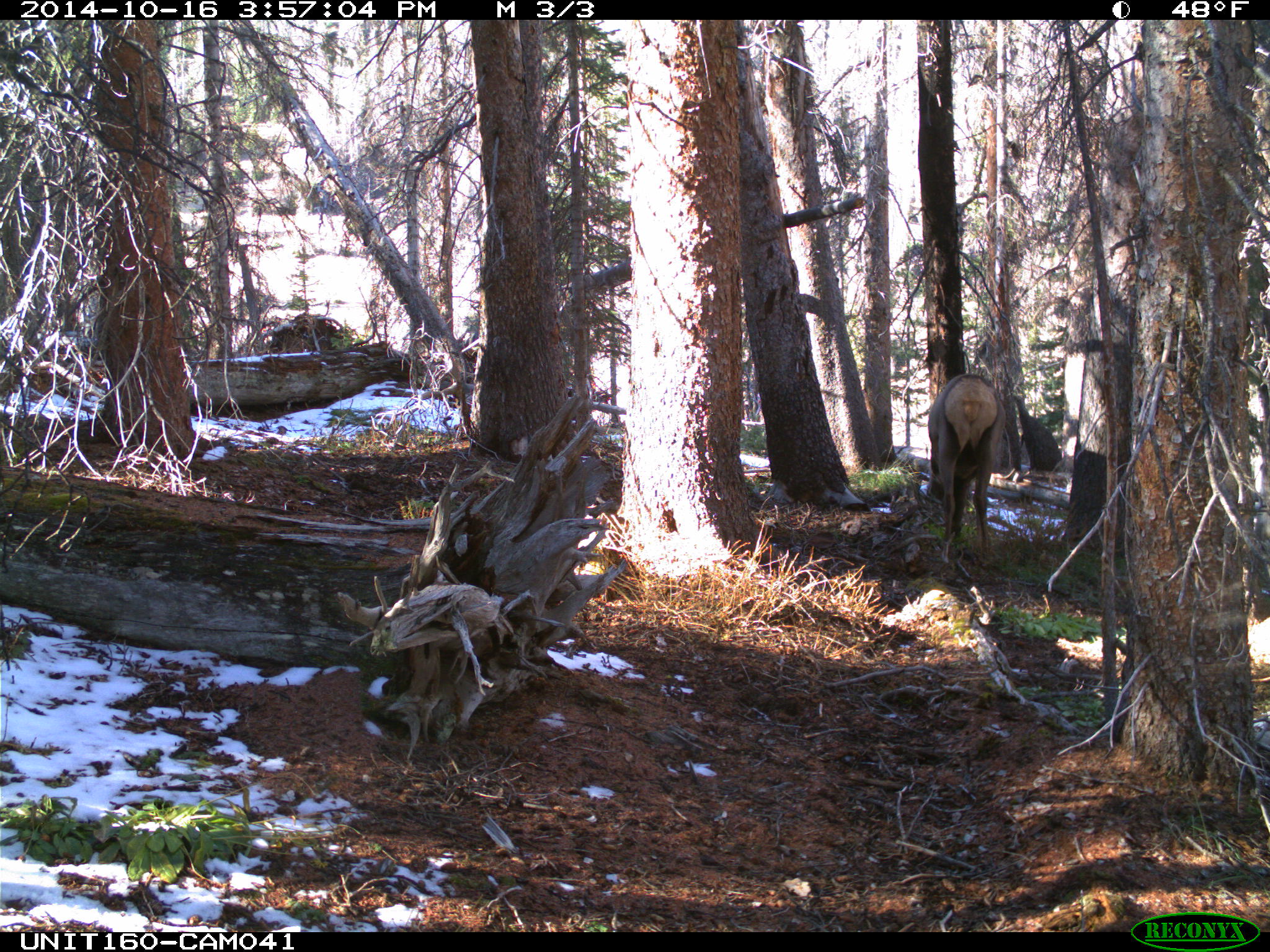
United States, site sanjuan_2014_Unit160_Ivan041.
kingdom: Animalia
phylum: Chordata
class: Mammalia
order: Artiodactyla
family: Cervidae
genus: Cervus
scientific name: Cervus elaphus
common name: red deer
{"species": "Cervus elaphus (red deer)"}